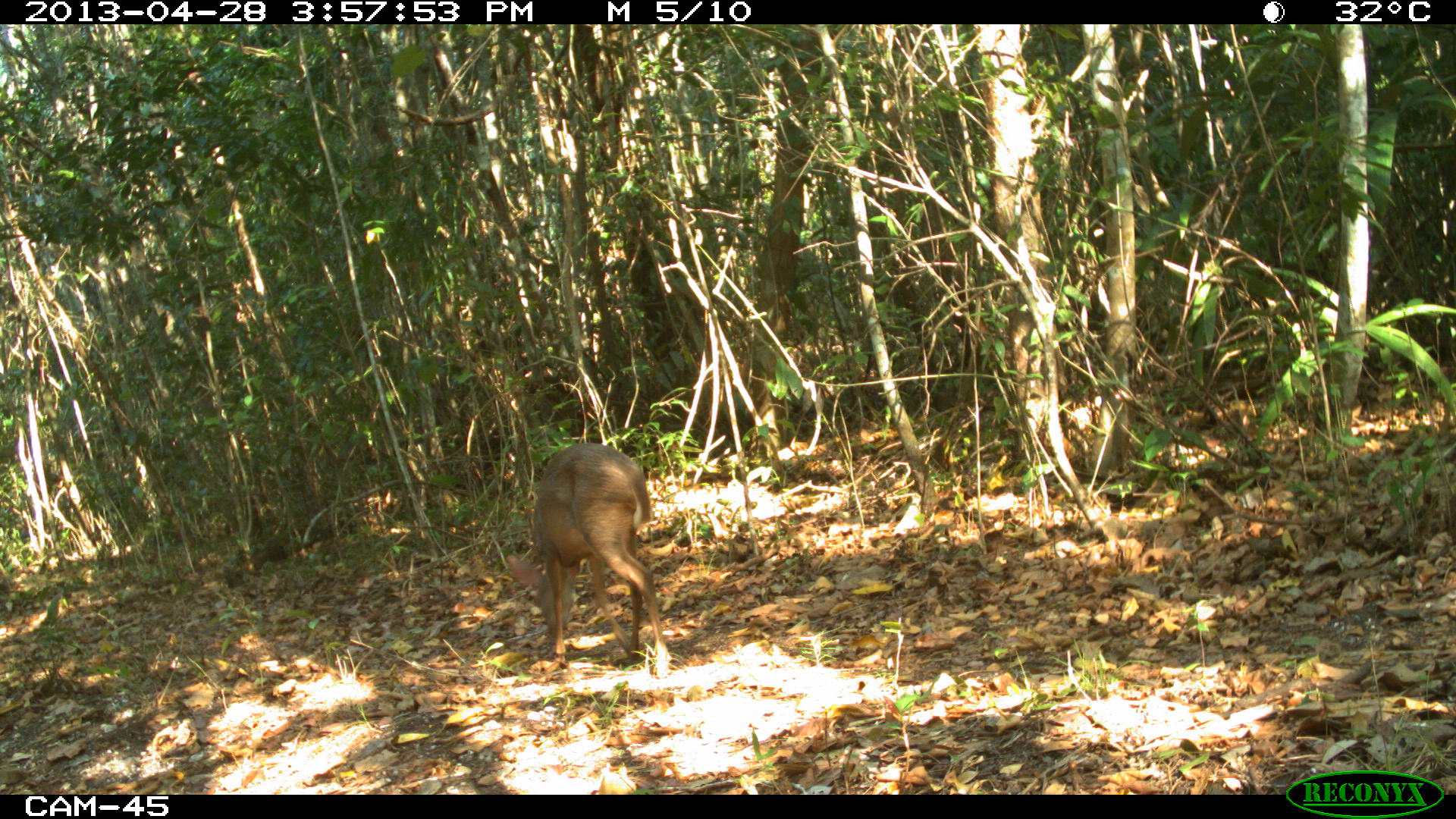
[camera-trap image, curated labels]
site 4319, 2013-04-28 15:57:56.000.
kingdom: Animalia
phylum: Chordata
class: Mammalia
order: Artiodactyla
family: Cervidae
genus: Odocoileus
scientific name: Odocoileus pandora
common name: yucatán brown brocket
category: mazama pandora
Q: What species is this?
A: Mazama pandora (yucatán brown brocket) (Odocoileus pandora).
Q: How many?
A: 1.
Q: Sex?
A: Male.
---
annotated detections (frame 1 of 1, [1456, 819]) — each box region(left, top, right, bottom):
mazama pandora: region(503, 442, 671, 679)